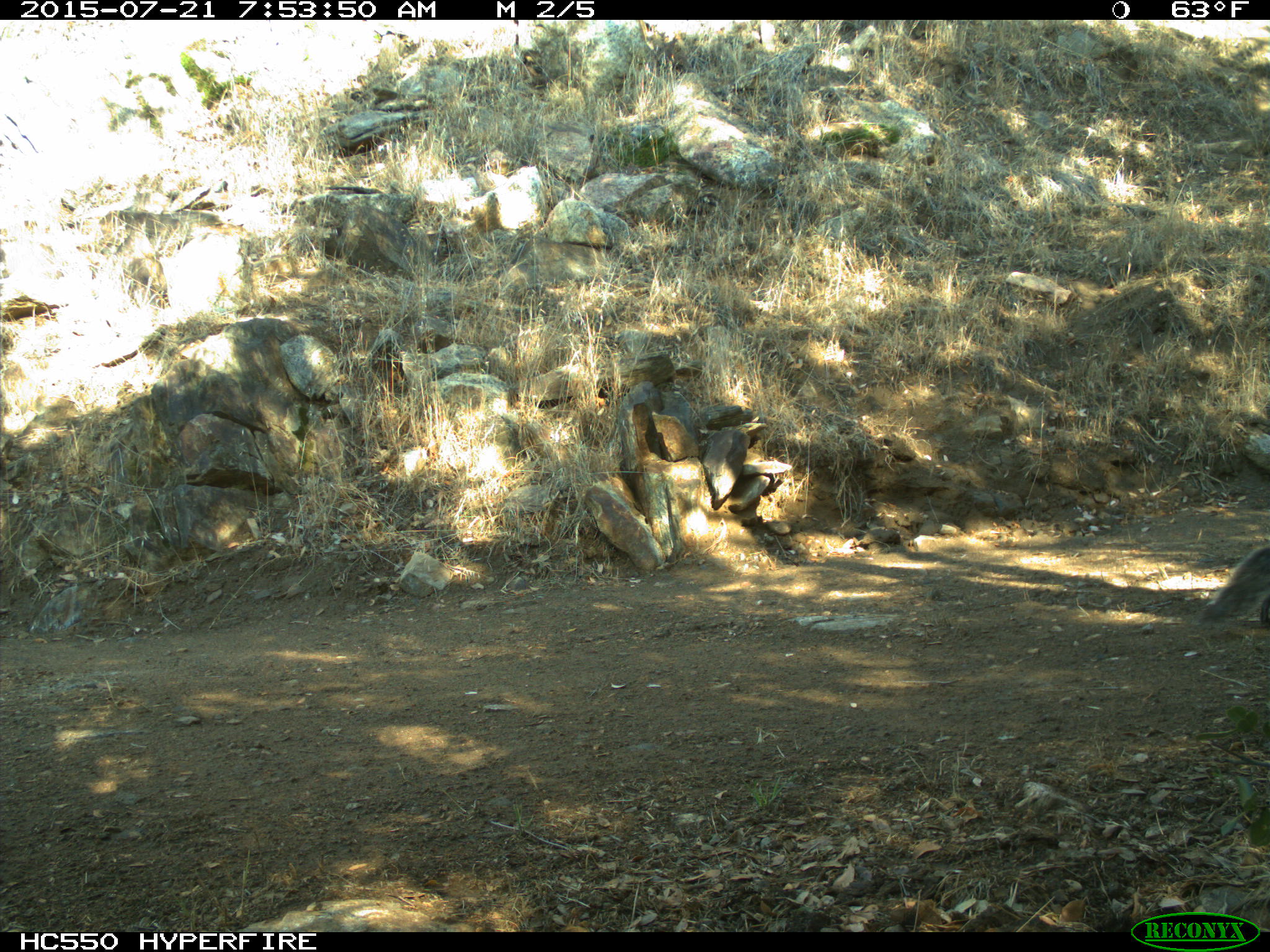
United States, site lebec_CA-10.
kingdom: Animalia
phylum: Chordata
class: Mammalia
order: Rodentia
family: Sciuridae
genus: Sciurus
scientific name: Sciurus carolinensis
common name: eastern gray squirrel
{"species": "Sciurus carolinensis (eastern gray squirrel)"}